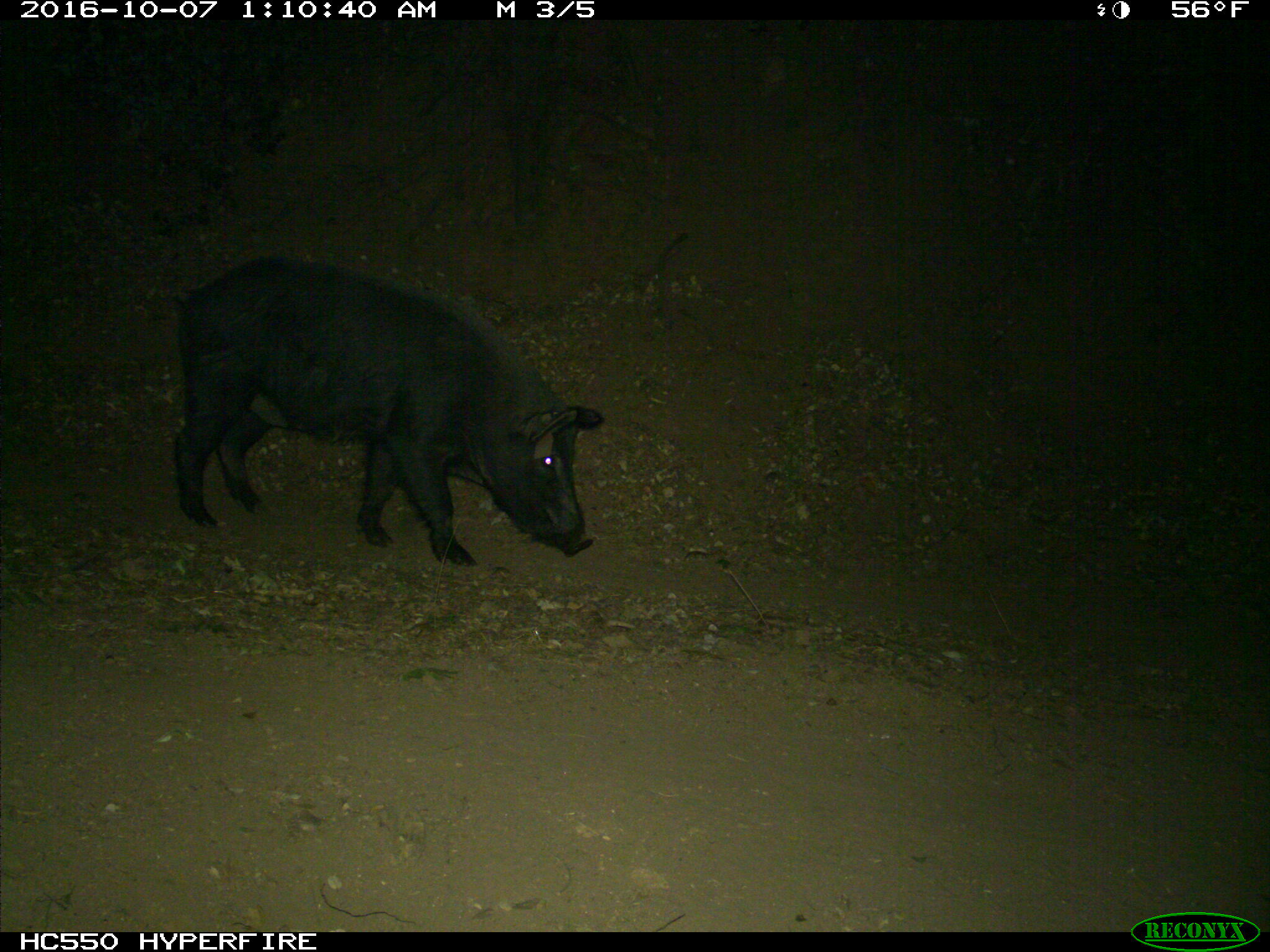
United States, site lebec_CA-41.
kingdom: Animalia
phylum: Chordata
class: Mammalia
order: Artiodactyla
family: Suidae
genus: Sus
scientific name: Sus scrofa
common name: wild boar